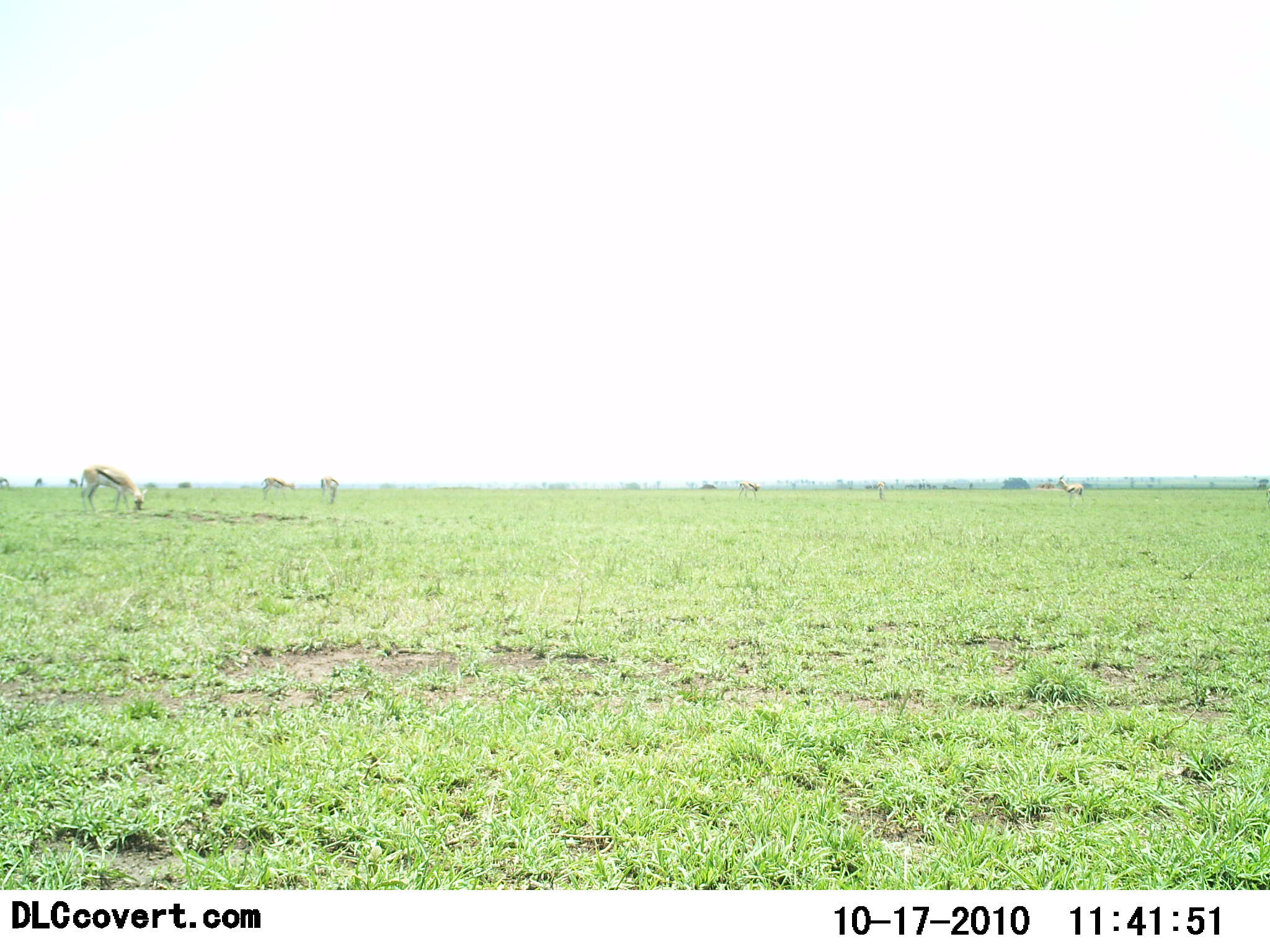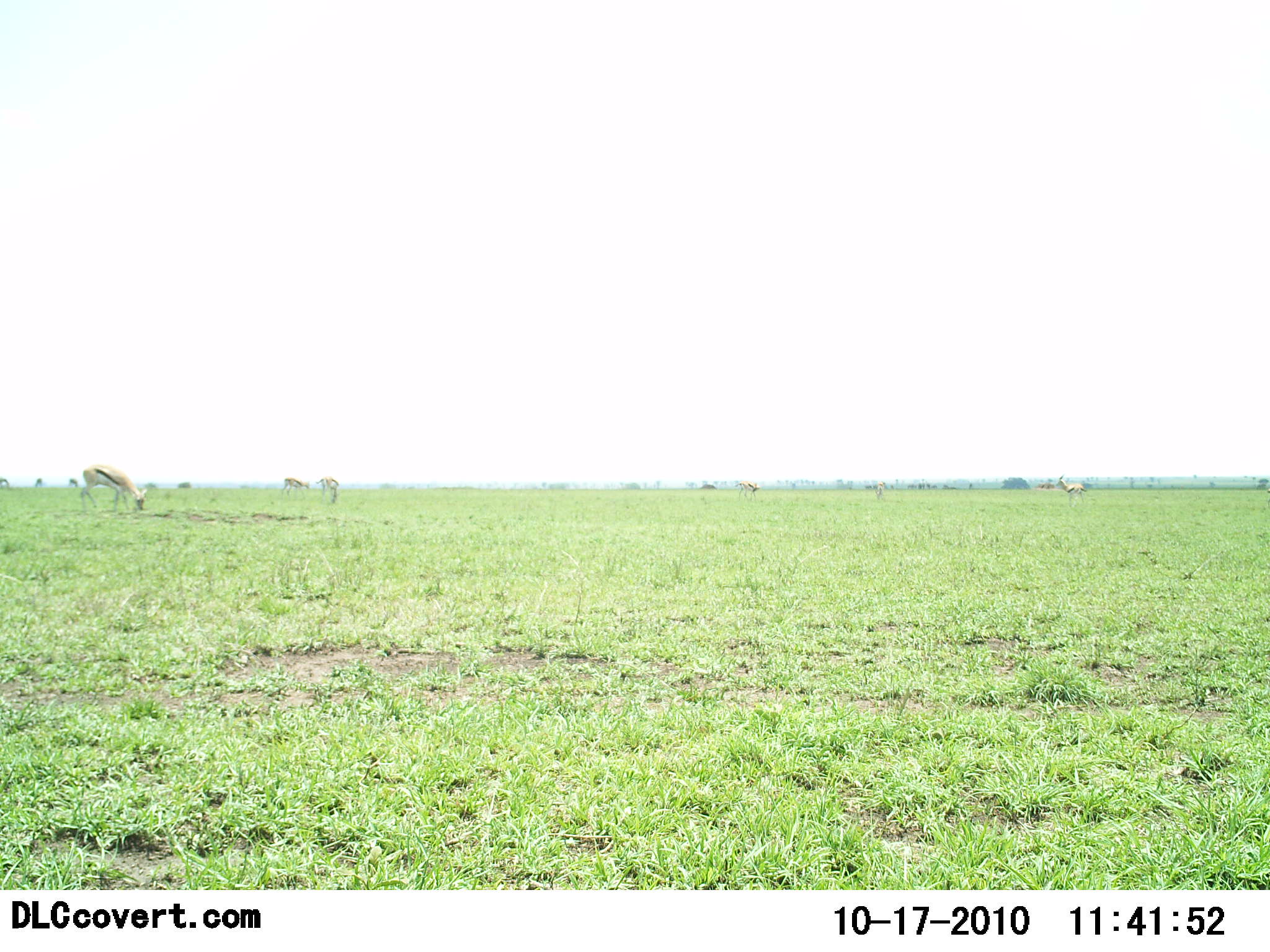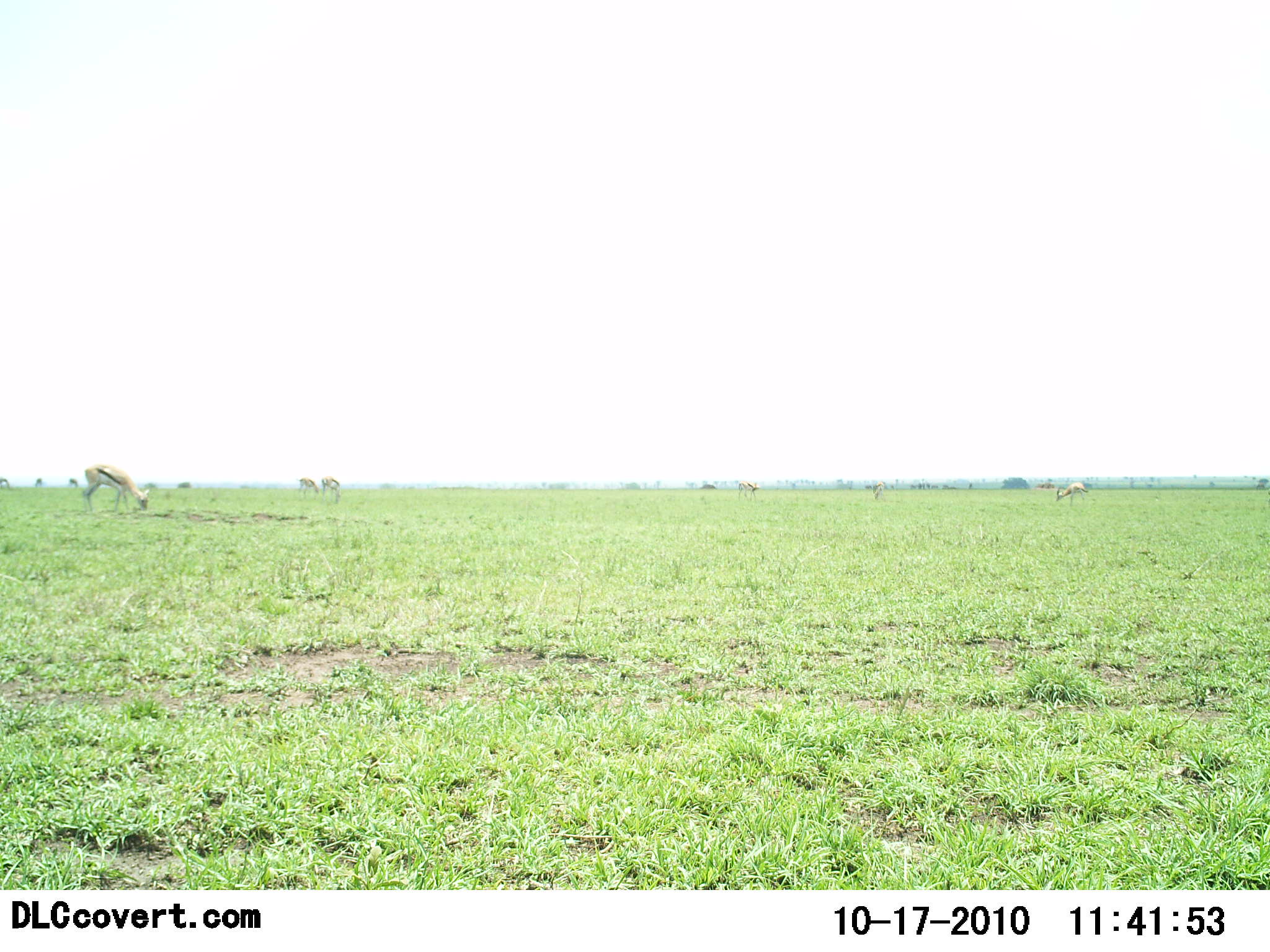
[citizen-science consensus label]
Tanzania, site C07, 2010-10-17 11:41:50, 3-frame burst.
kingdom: Animalia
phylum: Chordata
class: Mammalia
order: Artiodactyla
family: Bovidae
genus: Eudorcas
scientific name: Eudorcas thomsonii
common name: thomson's gazelle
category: gazellethomsons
Gazellethomsons (thomson's gazelle) (Eudorcas thomsonii), count 4. Behavior (volunteer vote fractions): standing 38%, resting 0%, moving 31%, interacting 0%. Young present (vote fraction): 0%. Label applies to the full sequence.